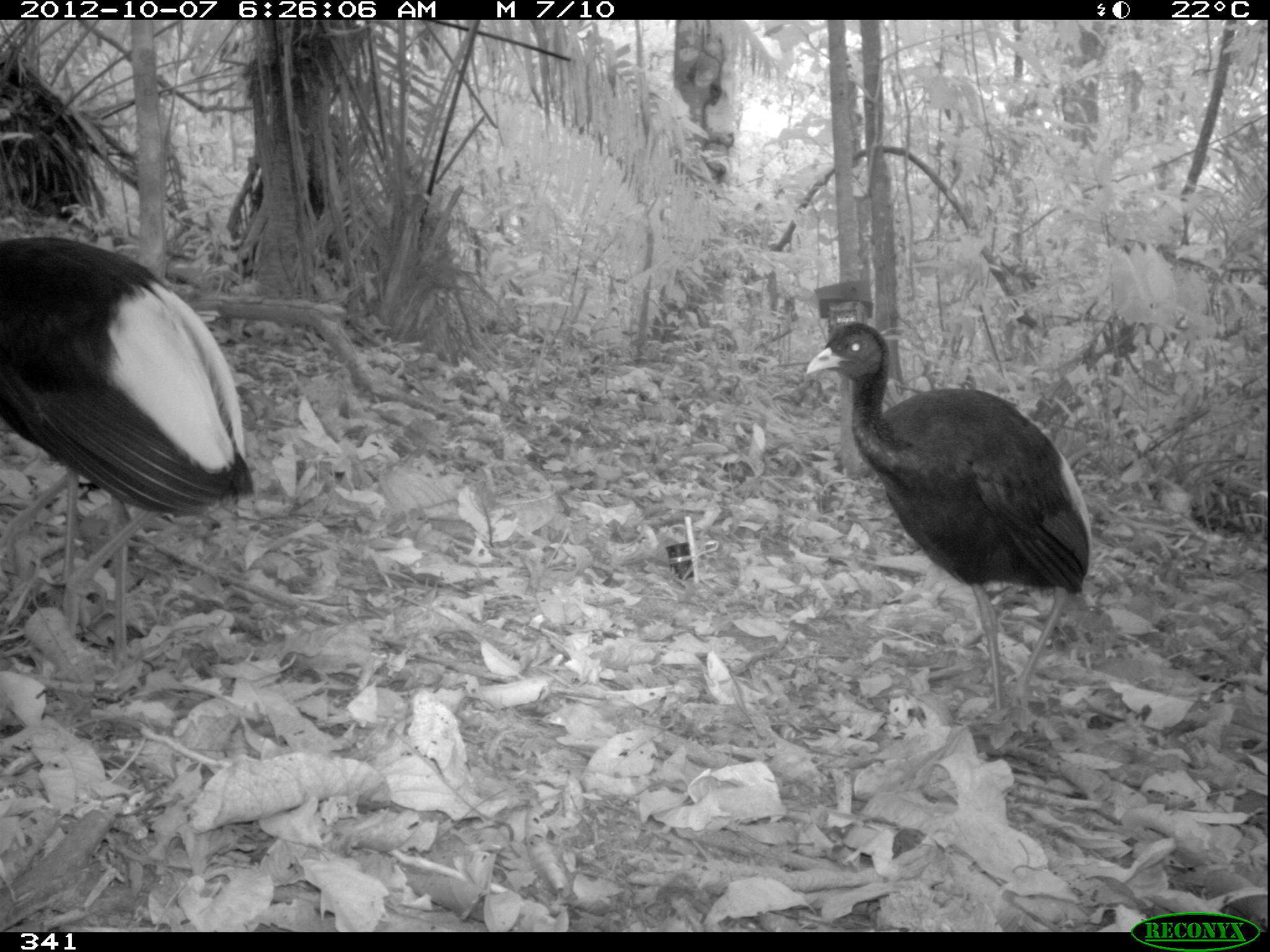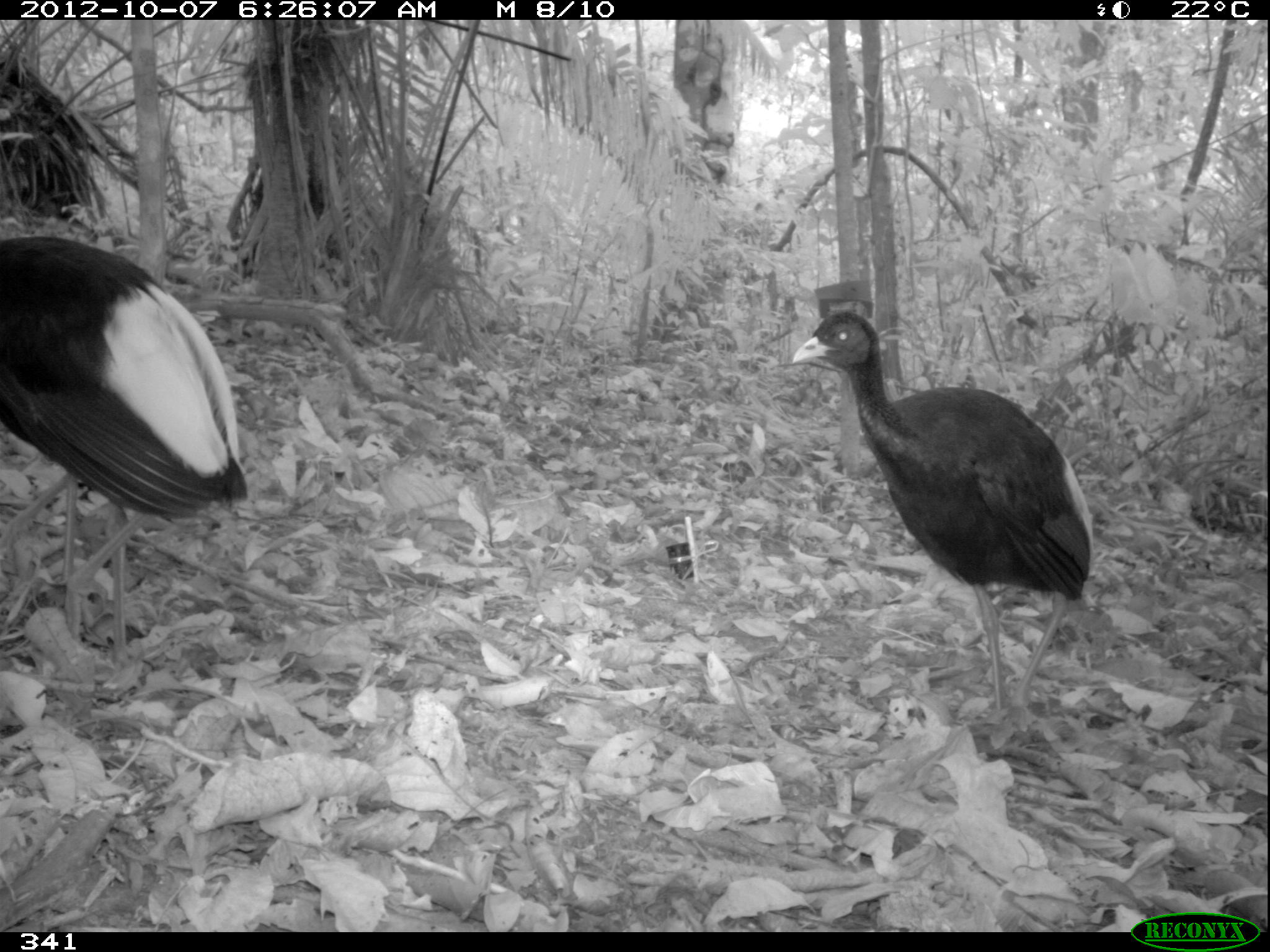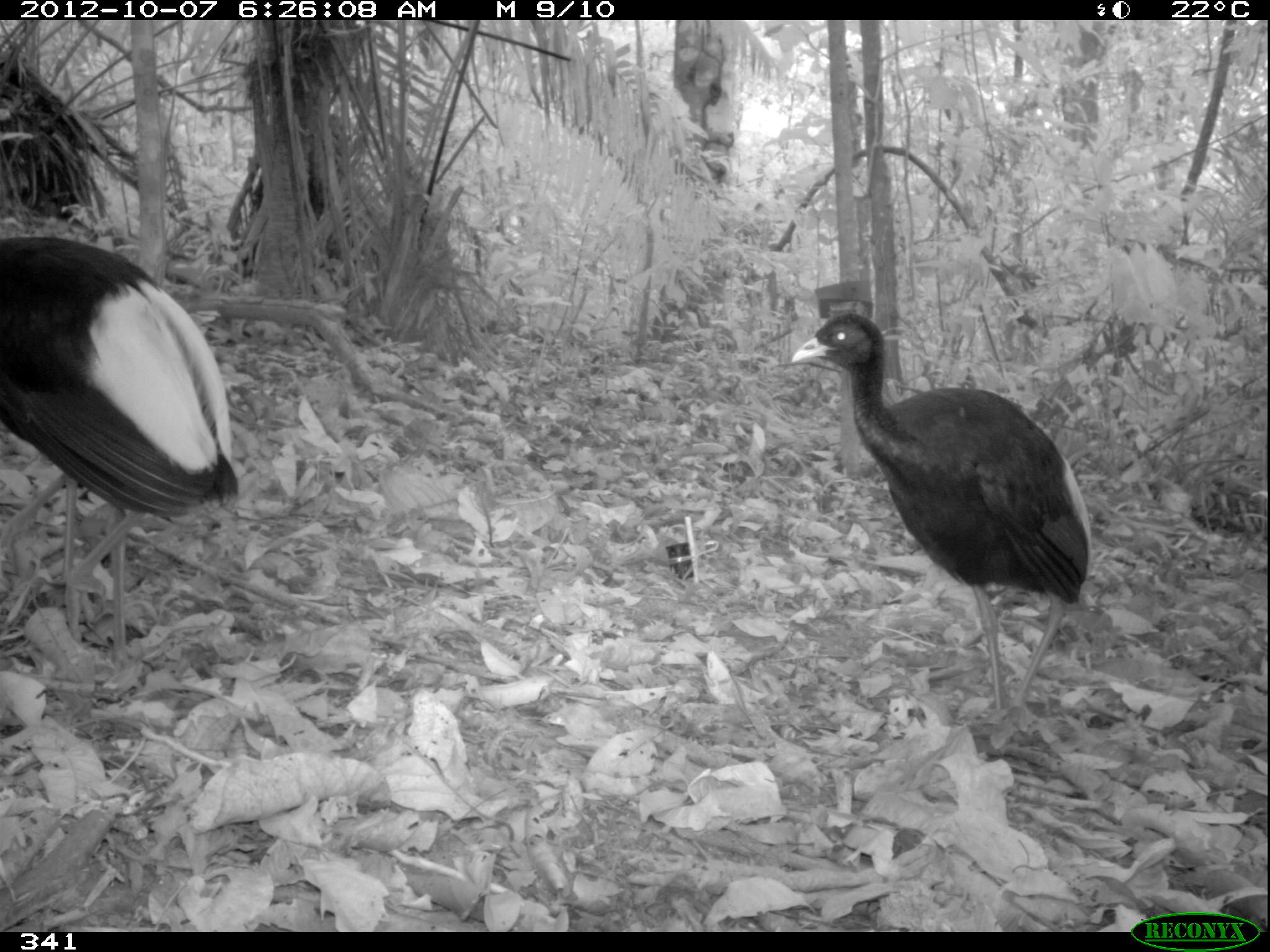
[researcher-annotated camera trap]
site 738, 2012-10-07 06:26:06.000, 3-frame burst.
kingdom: Animalia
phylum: Chordata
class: Aves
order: Gruiformes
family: Psophiidae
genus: Psophia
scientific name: Psophia leucoptera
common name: pale-winged trumpeter